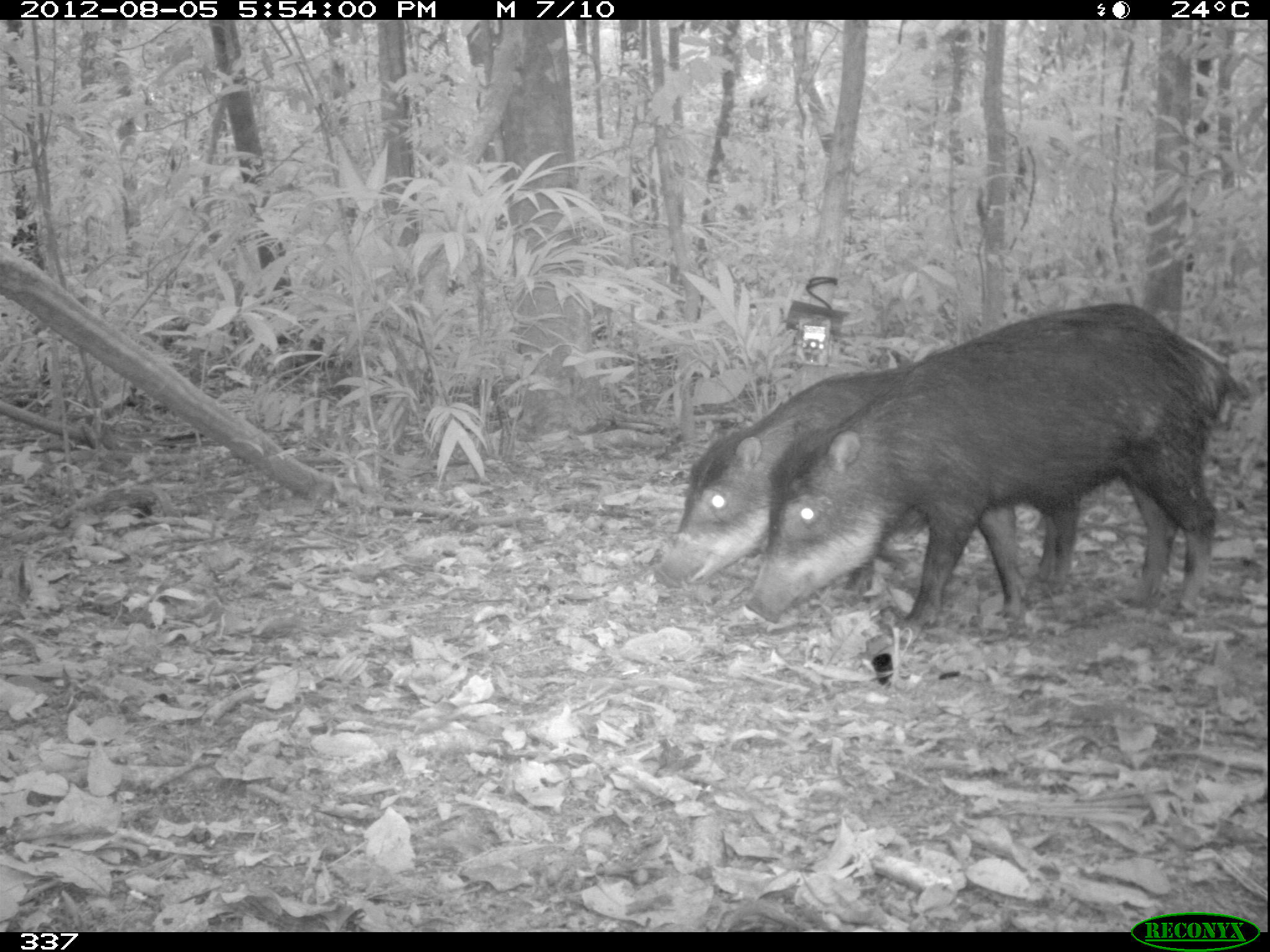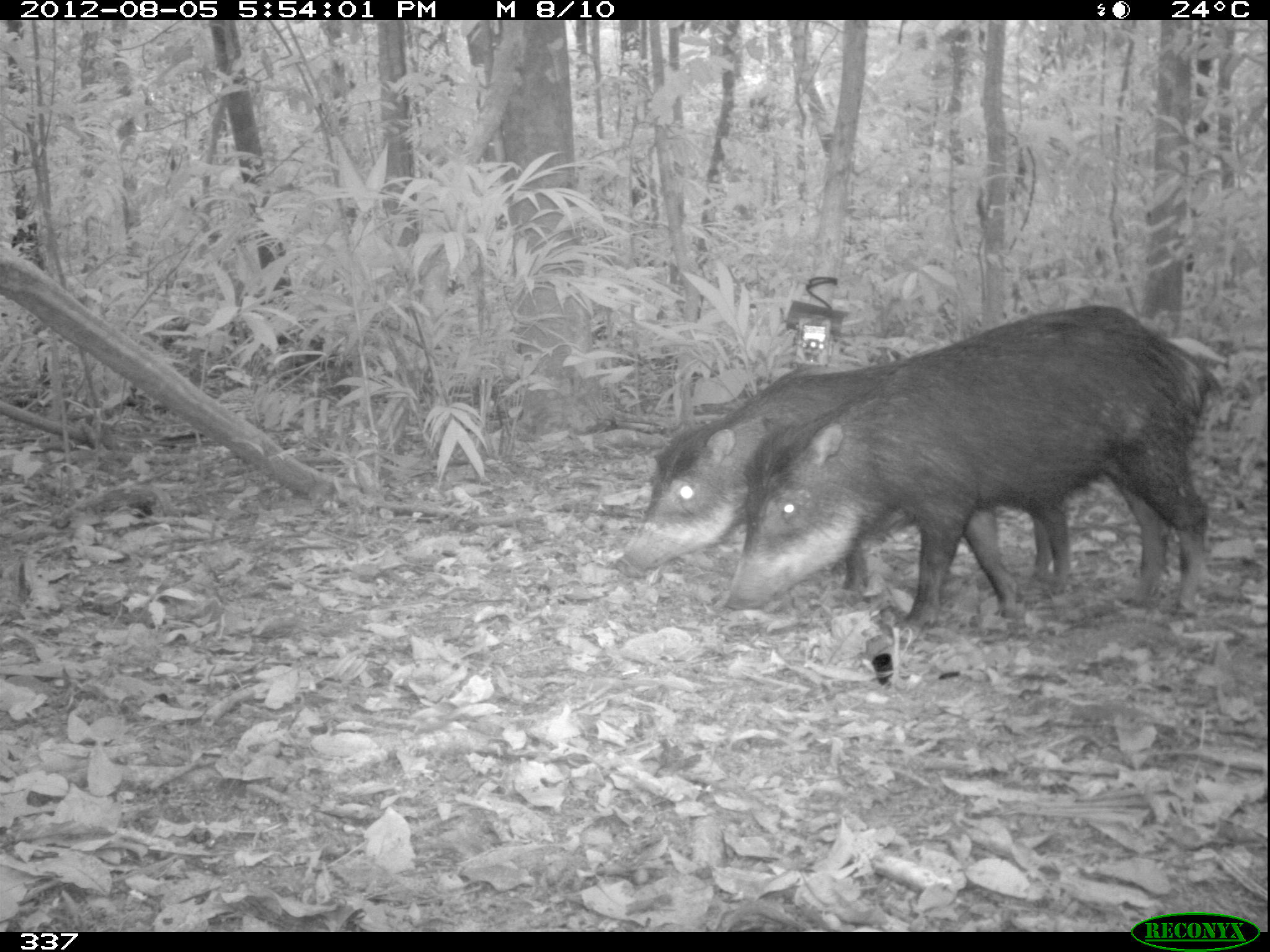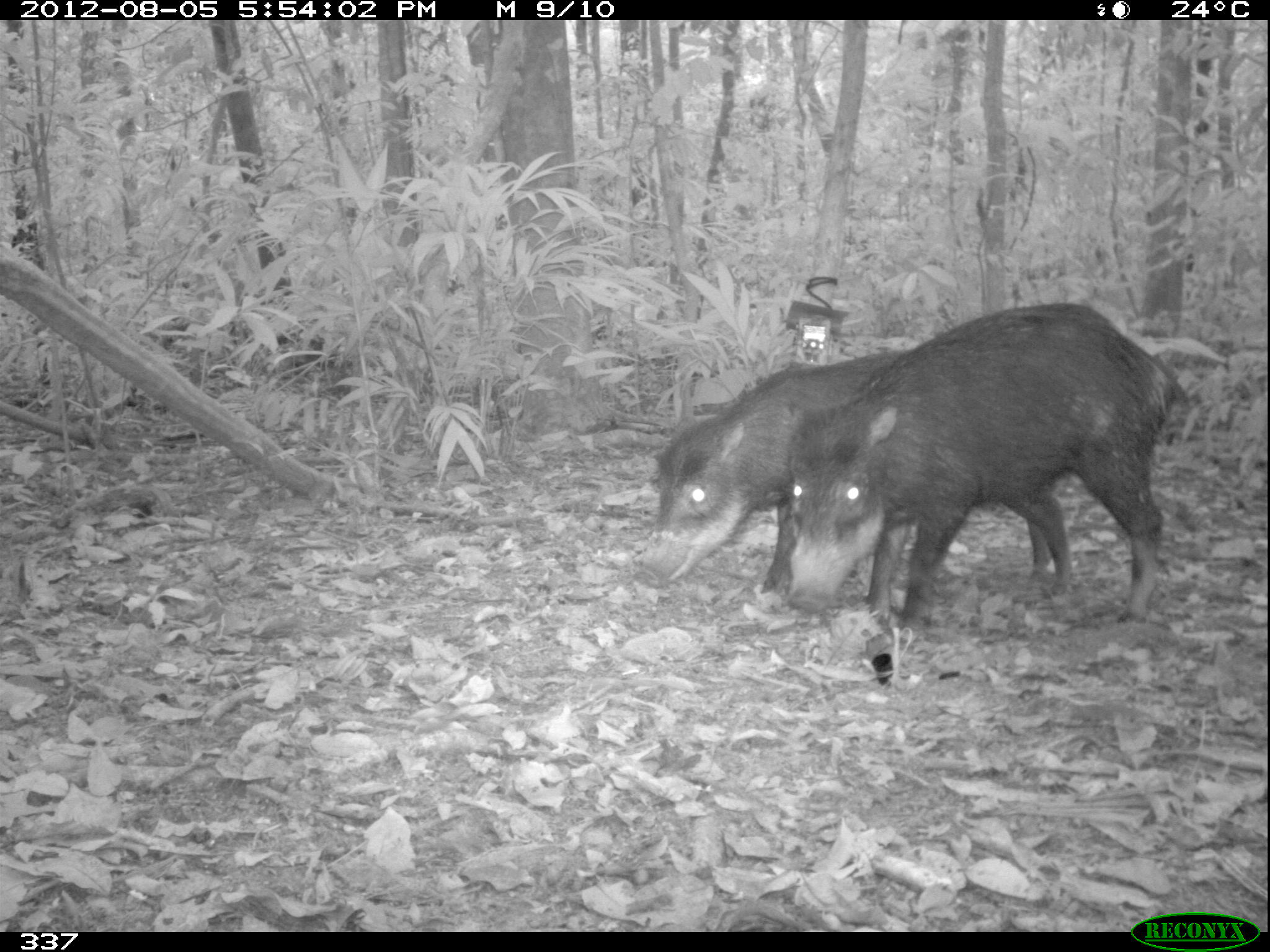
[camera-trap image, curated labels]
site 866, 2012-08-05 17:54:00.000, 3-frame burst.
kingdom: Animalia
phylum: Chordata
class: Mammalia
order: Artiodactyla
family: Tayassuidae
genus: Tayassu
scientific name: Tayassu pecari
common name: white-lipped peccary